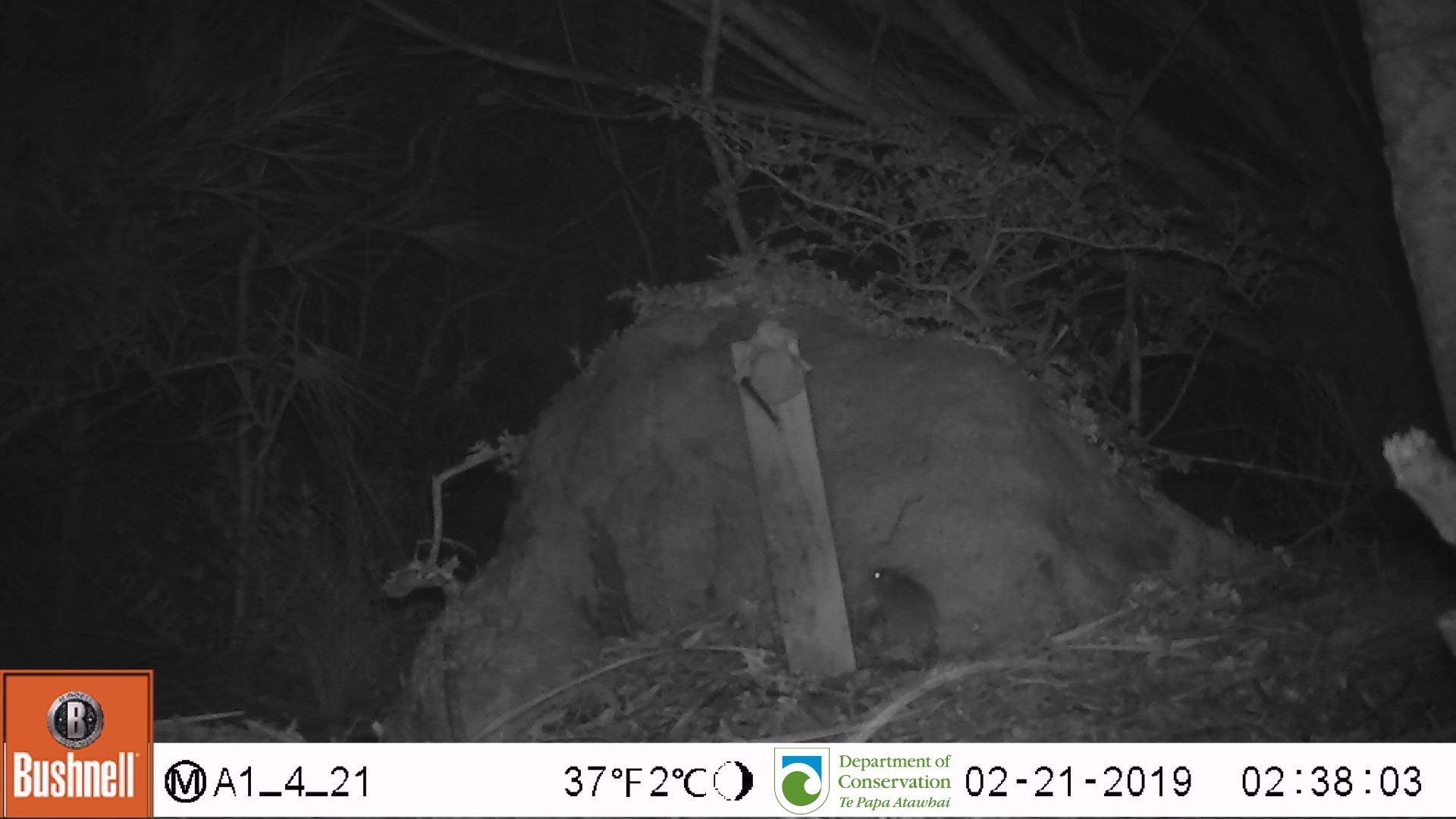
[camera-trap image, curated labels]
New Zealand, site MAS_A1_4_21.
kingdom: Animalia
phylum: Chordata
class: Mammalia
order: Rodentia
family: Muridae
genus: Mus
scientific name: Mus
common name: mouse